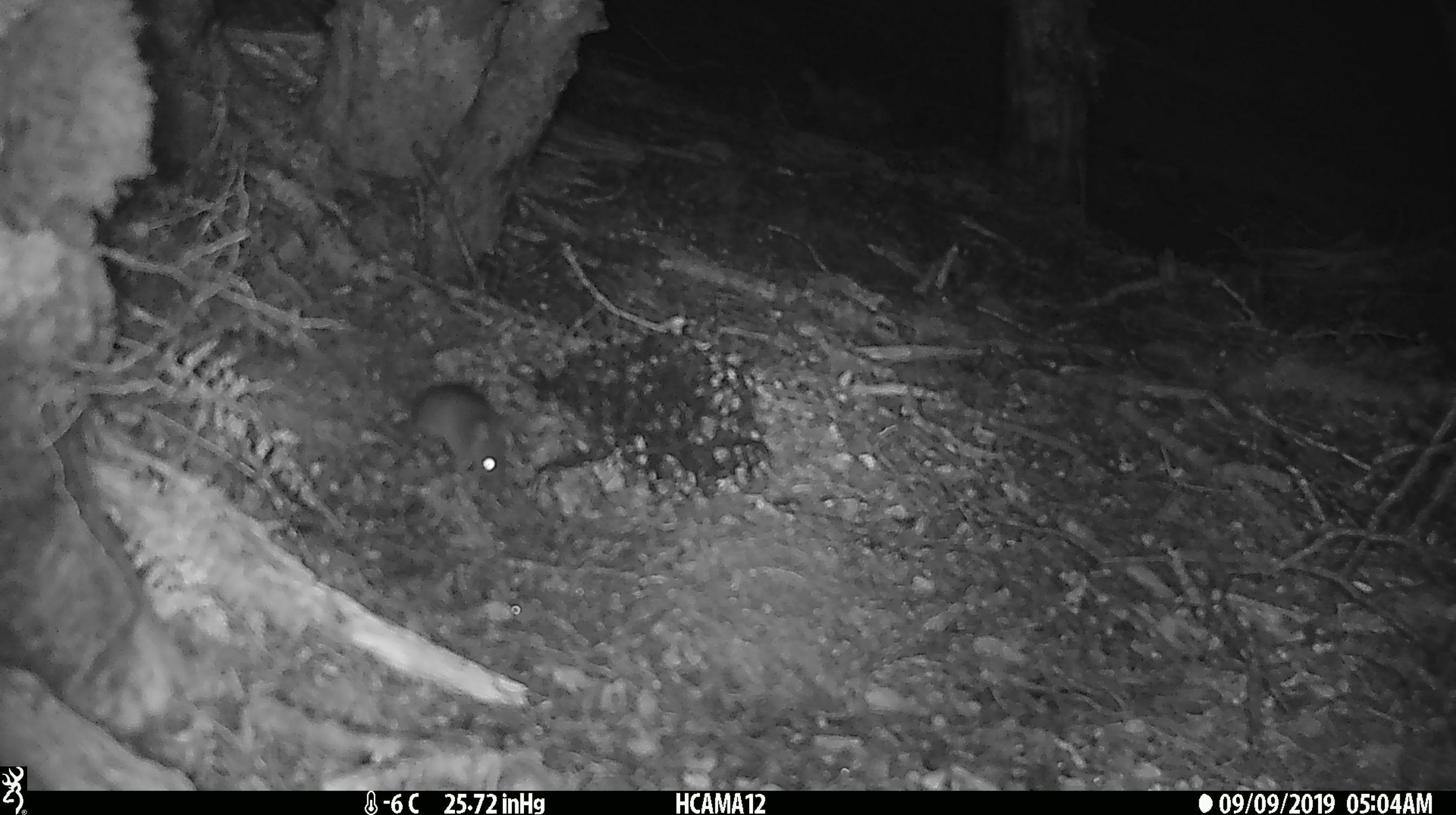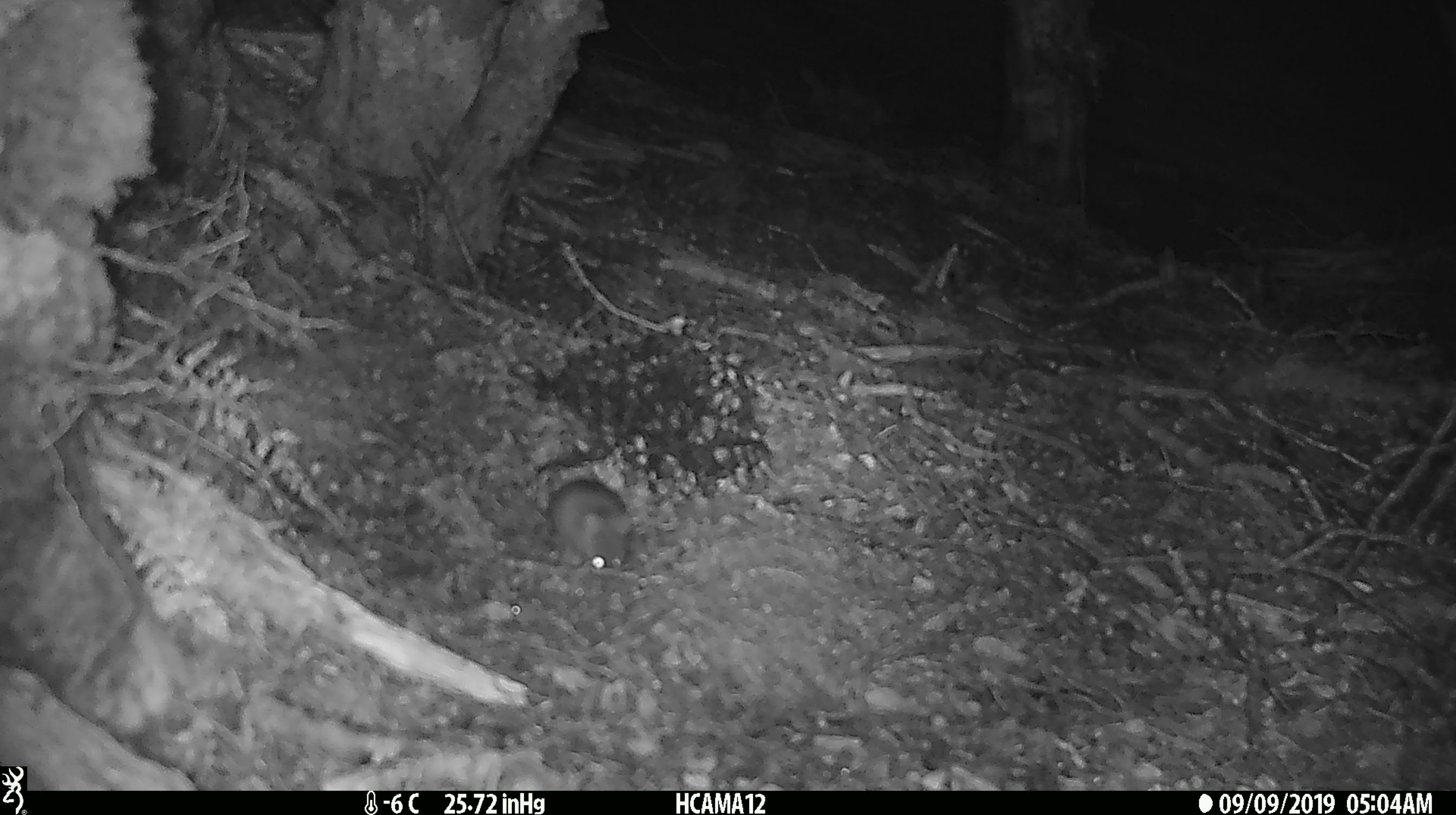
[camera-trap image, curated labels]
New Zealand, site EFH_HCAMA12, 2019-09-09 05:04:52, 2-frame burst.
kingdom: Animalia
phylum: Chordata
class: Mammalia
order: Rodentia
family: Muridae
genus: Mus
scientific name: Mus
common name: mouse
Mouse (Mus).